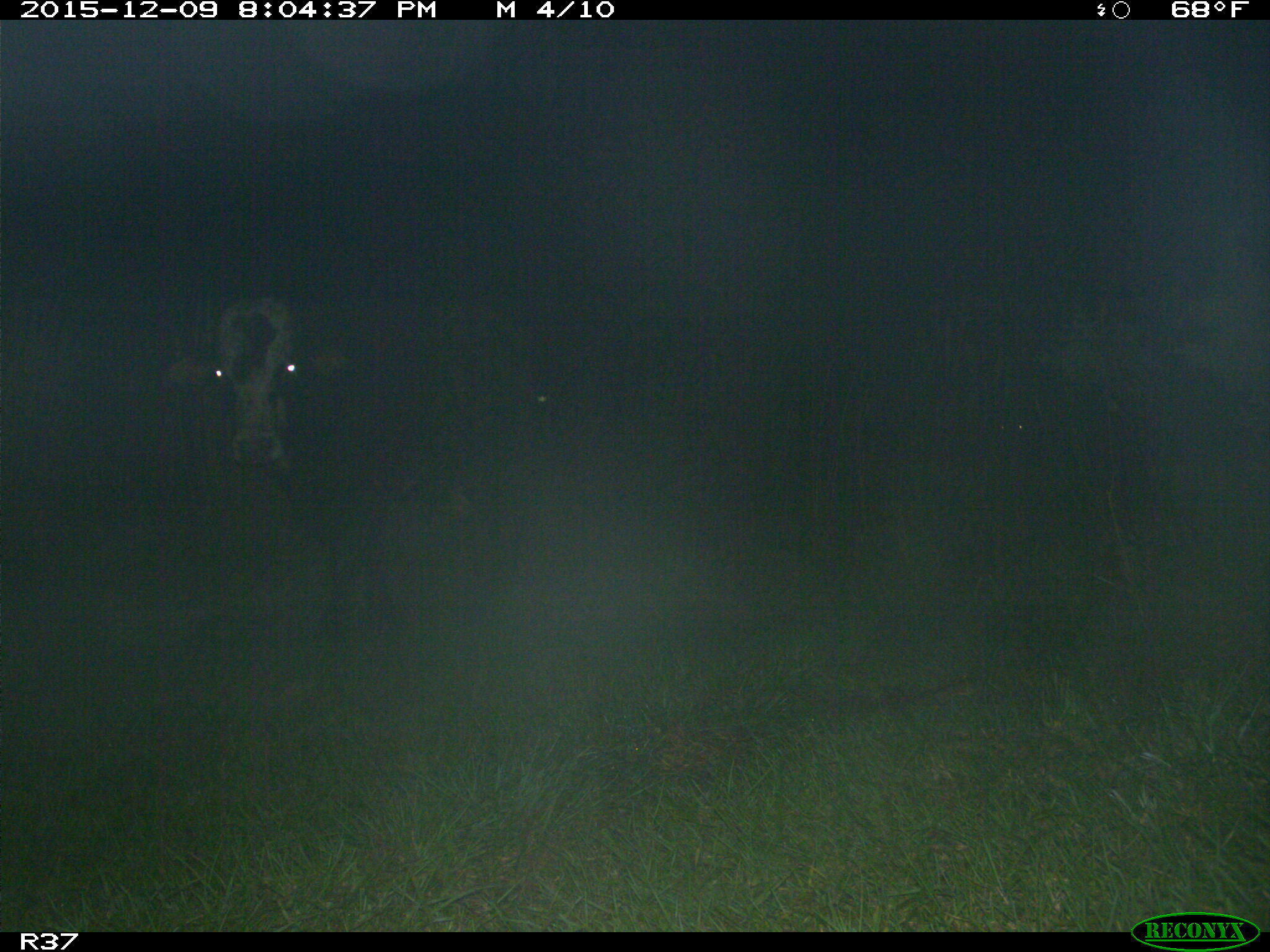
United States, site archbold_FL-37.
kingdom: Animalia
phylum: Chordata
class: Mammalia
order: Artiodactyla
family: Bovidae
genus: Bos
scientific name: Bos taurus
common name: domestic cow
Bos taurus (domestic cow).